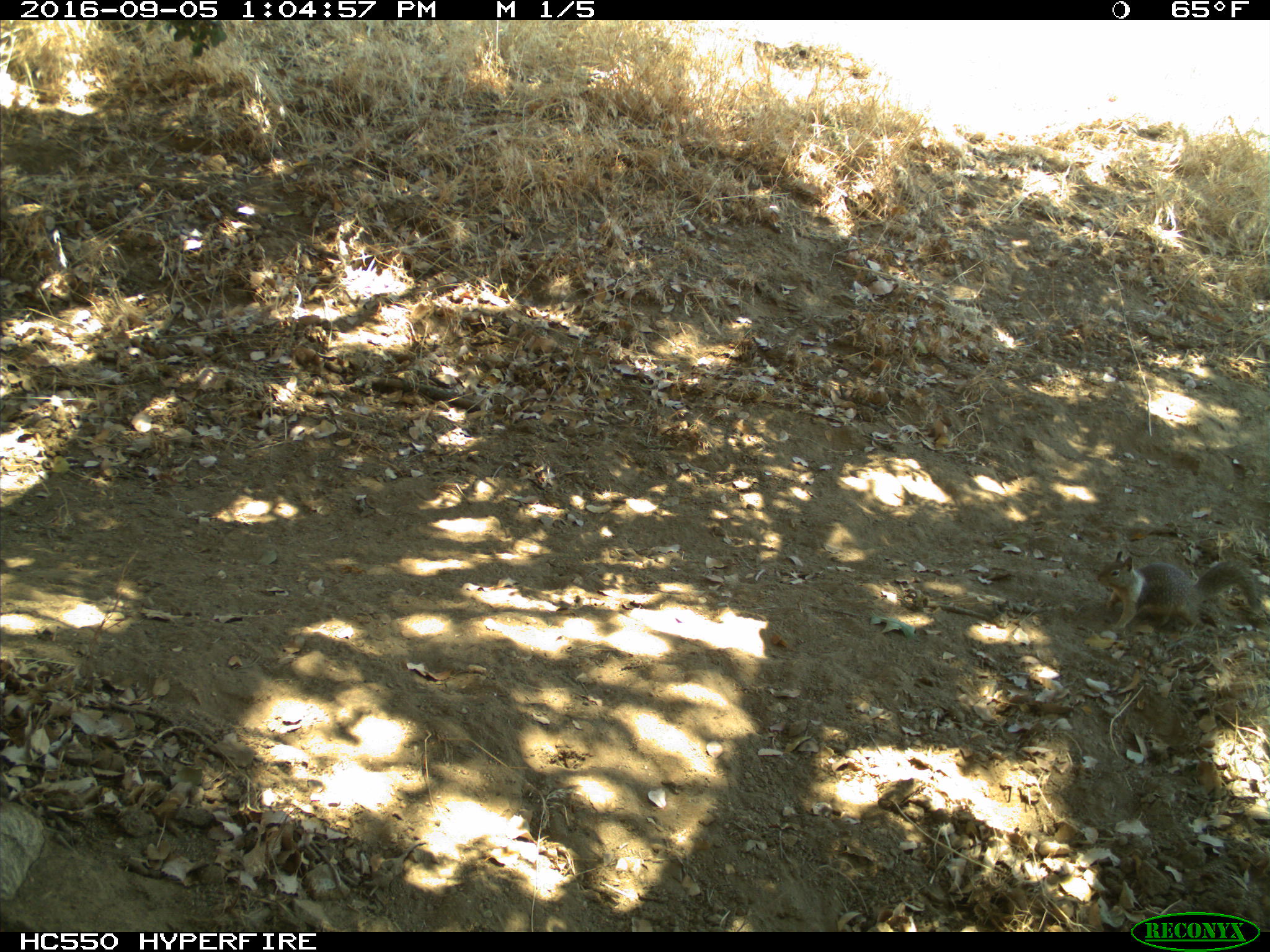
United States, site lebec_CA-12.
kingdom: Animalia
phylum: Chordata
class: Mammalia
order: Rodentia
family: Sciuridae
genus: Otospermophilus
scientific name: Otospermophilus beecheyi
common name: california ground squirrel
Otospermophilus beecheyi (california ground squirrel).